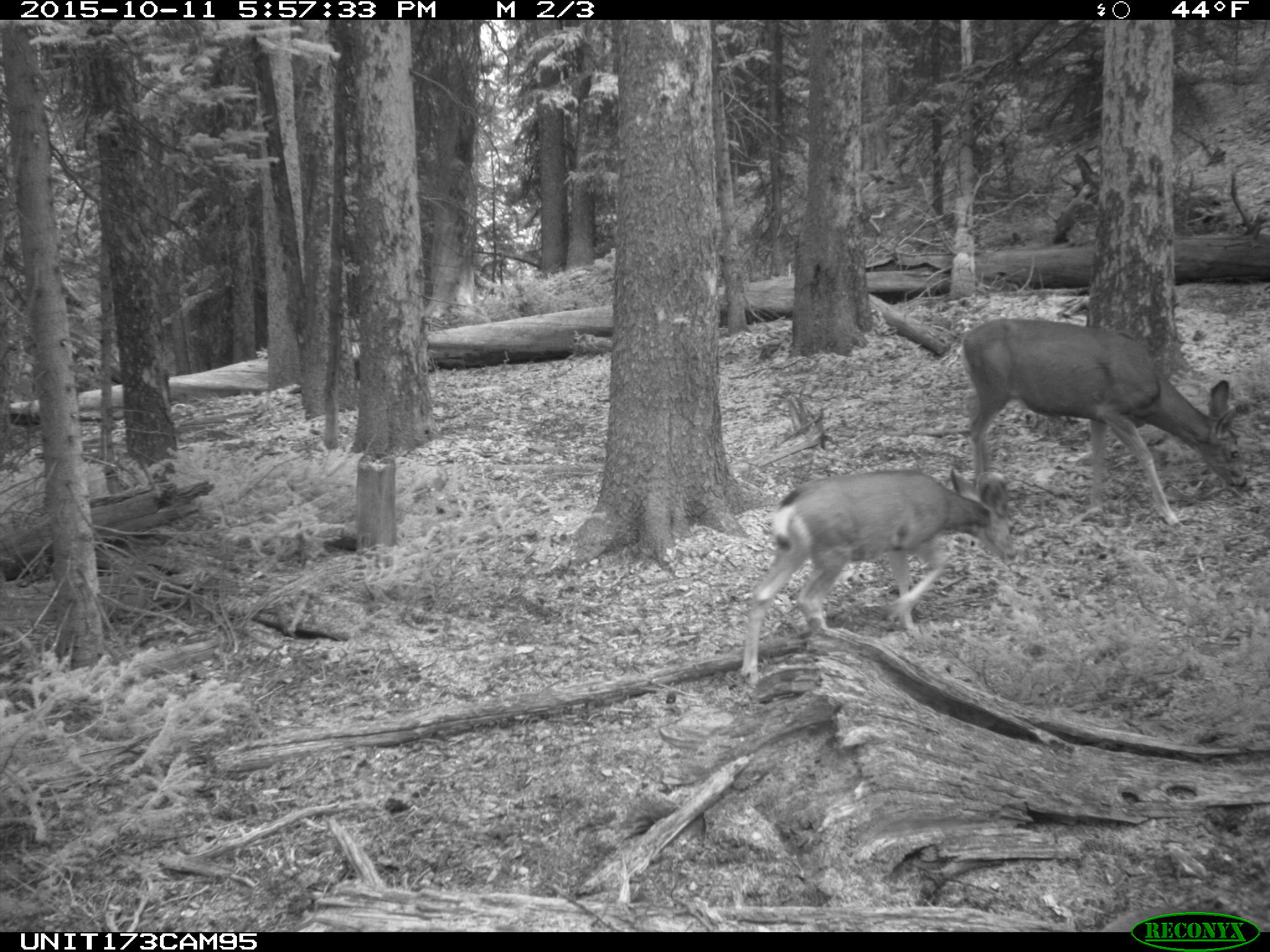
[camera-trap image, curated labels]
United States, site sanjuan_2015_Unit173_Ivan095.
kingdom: Animalia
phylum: Chordata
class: Mammalia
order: Artiodactyla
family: Cervidae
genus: Odocoileus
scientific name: Odocoileus hemionus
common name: mule deer